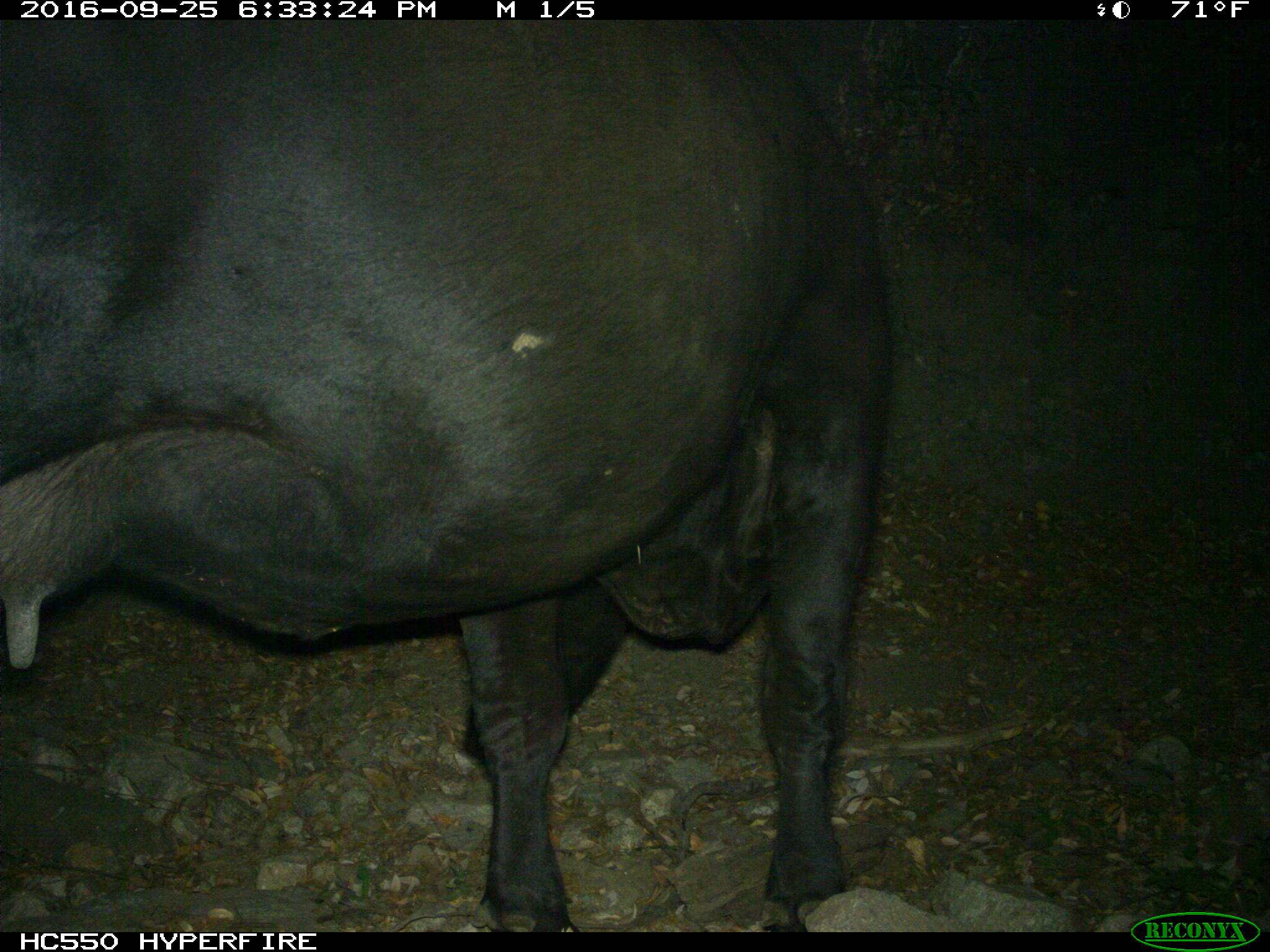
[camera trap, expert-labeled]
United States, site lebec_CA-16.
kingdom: Animalia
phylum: Chordata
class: Mammalia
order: Artiodactyla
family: Bovidae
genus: Bos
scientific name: Bos taurus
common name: domestic cow